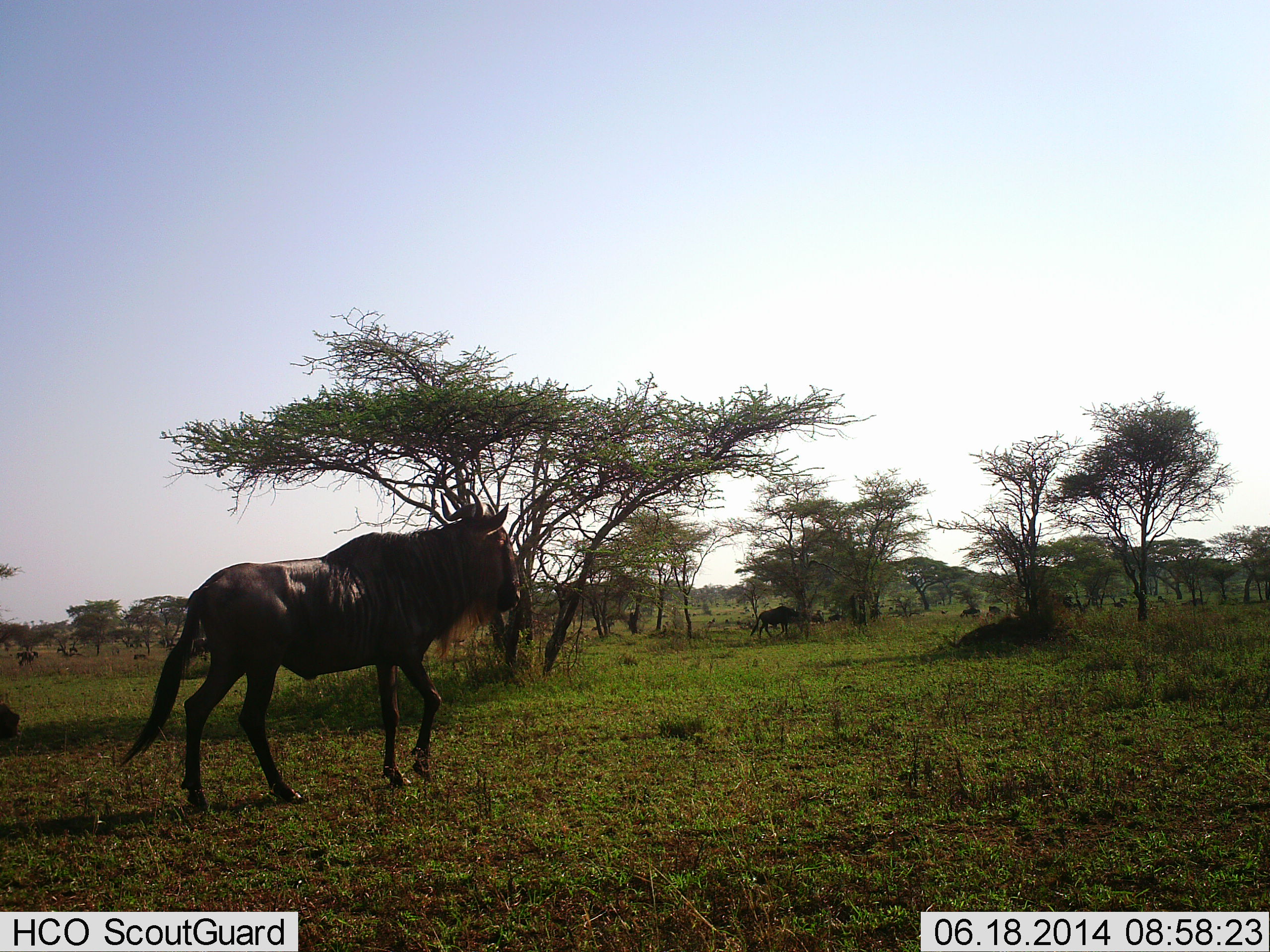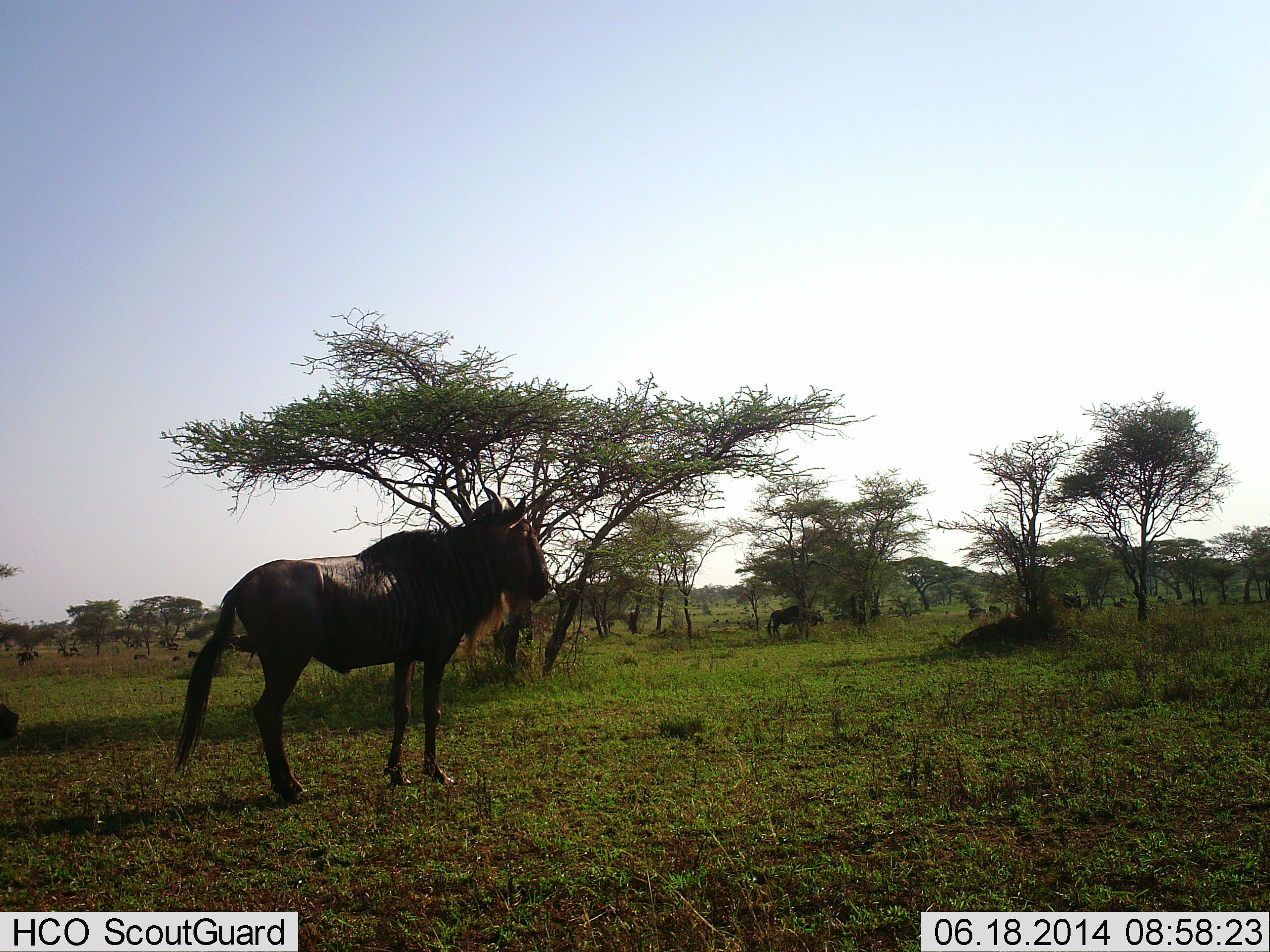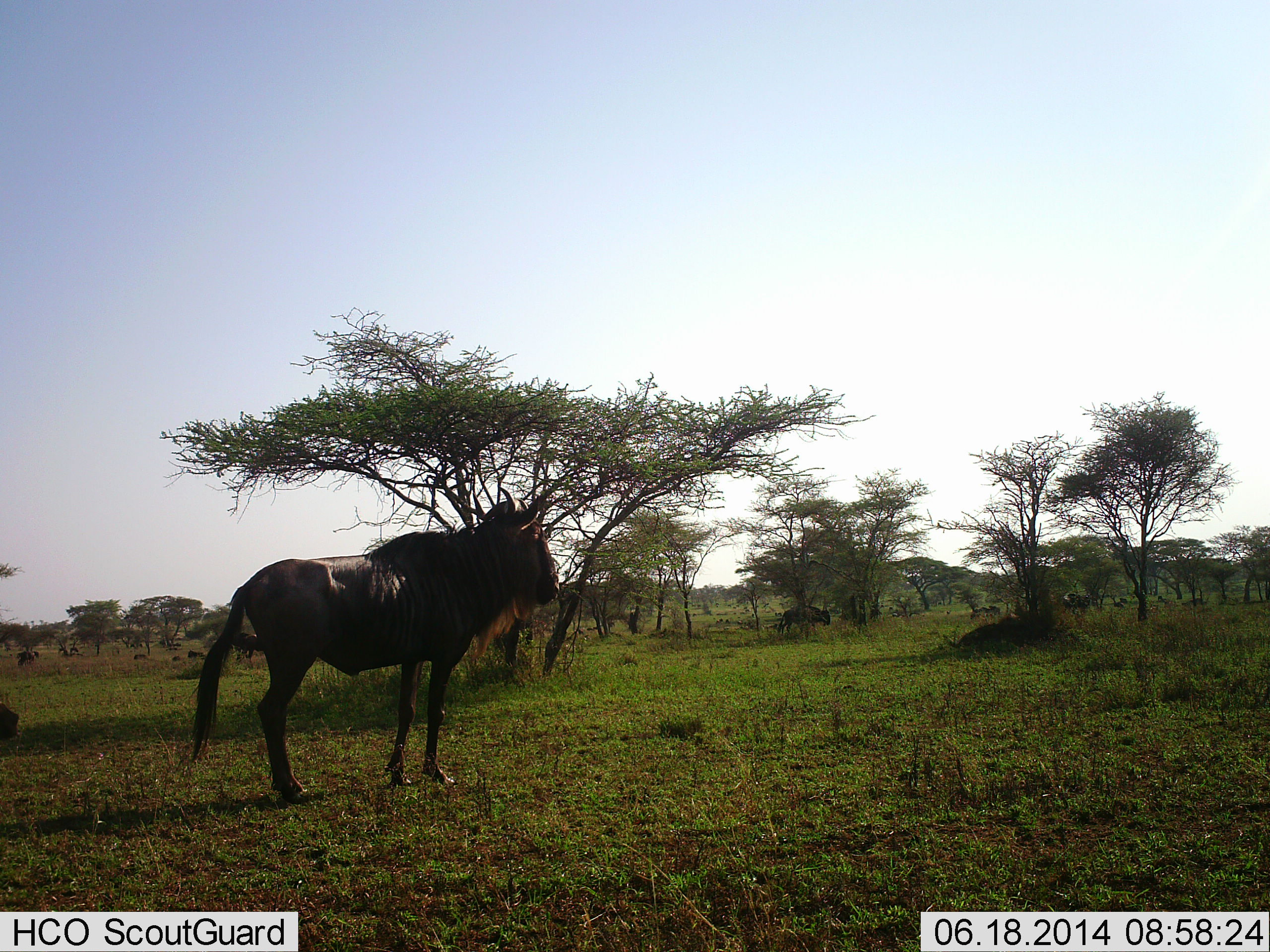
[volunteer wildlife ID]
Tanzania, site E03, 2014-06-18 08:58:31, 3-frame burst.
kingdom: Animalia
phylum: Chordata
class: Mammalia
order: Artiodactyla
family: Bovidae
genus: Connochaetes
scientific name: Connochaetes taurinus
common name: blue wildebeest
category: wildebeest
Wildebeest (blue wildebeest) (Connochaetes taurinus), count 5. Behavior (volunteer vote fractions): standing 40%, resting 10%, moving 70%, interacting 0%. Young present (vote fraction): 0%. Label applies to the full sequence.